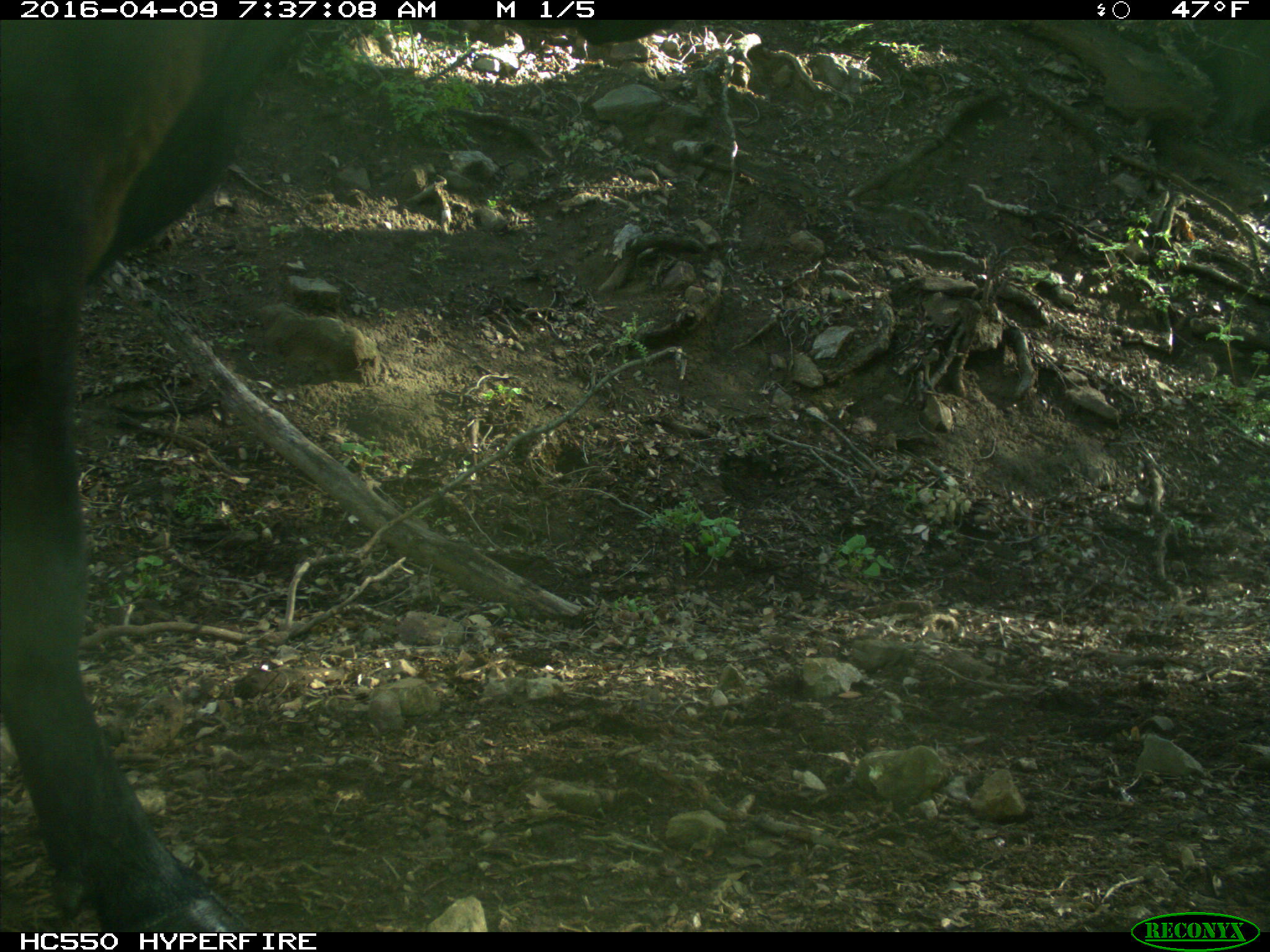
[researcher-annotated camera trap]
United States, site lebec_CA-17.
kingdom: Animalia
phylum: Chordata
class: Mammalia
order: Artiodactyla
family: Bovidae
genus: Bos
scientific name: Bos taurus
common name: domestic cow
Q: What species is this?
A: Bos taurus (domestic cow).